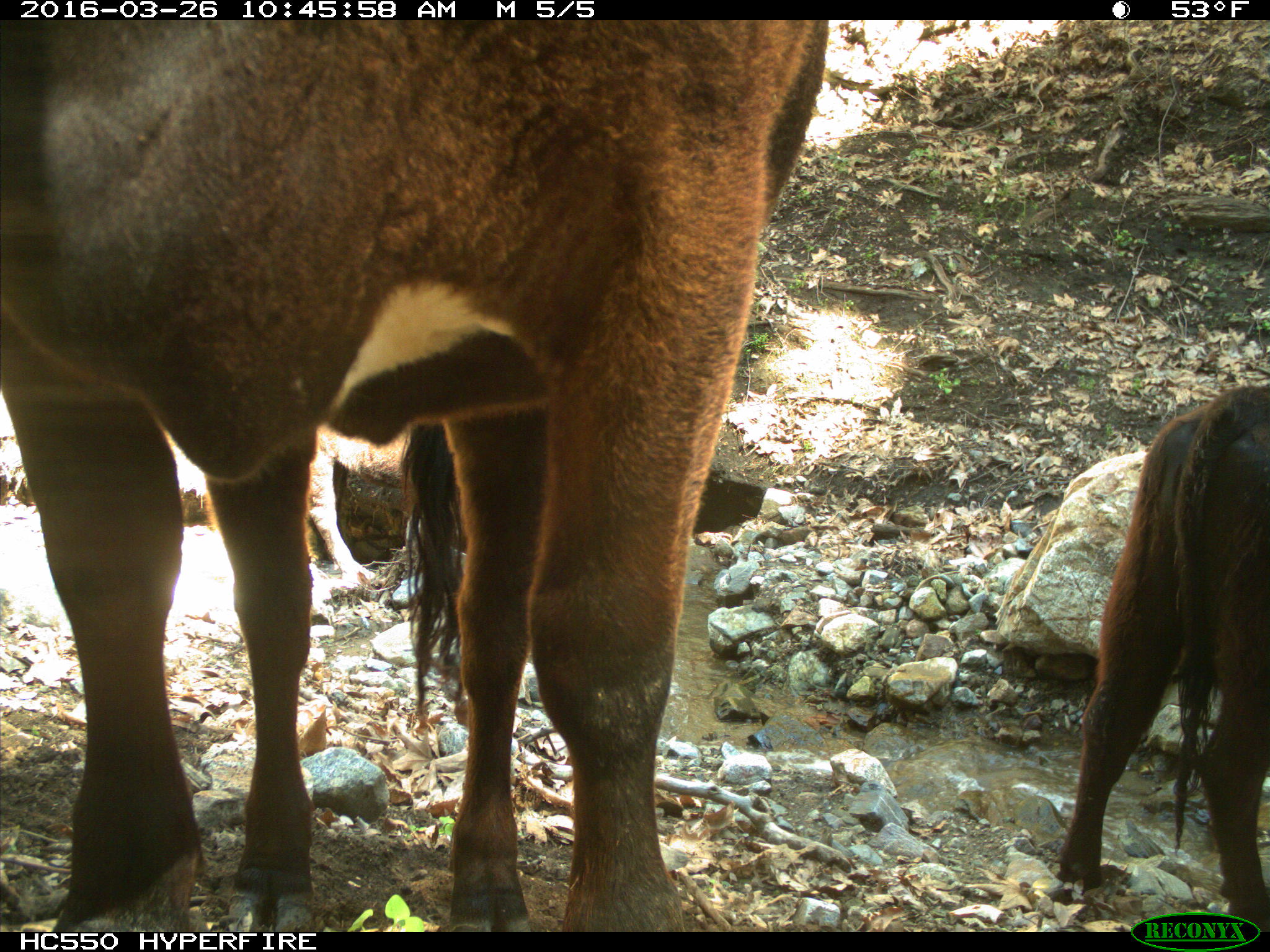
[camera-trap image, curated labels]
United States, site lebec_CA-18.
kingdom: Animalia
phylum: Chordata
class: Mammalia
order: Artiodactyla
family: Bovidae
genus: Bos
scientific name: Bos taurus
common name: domestic cow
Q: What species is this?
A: Bos taurus (domestic cow).